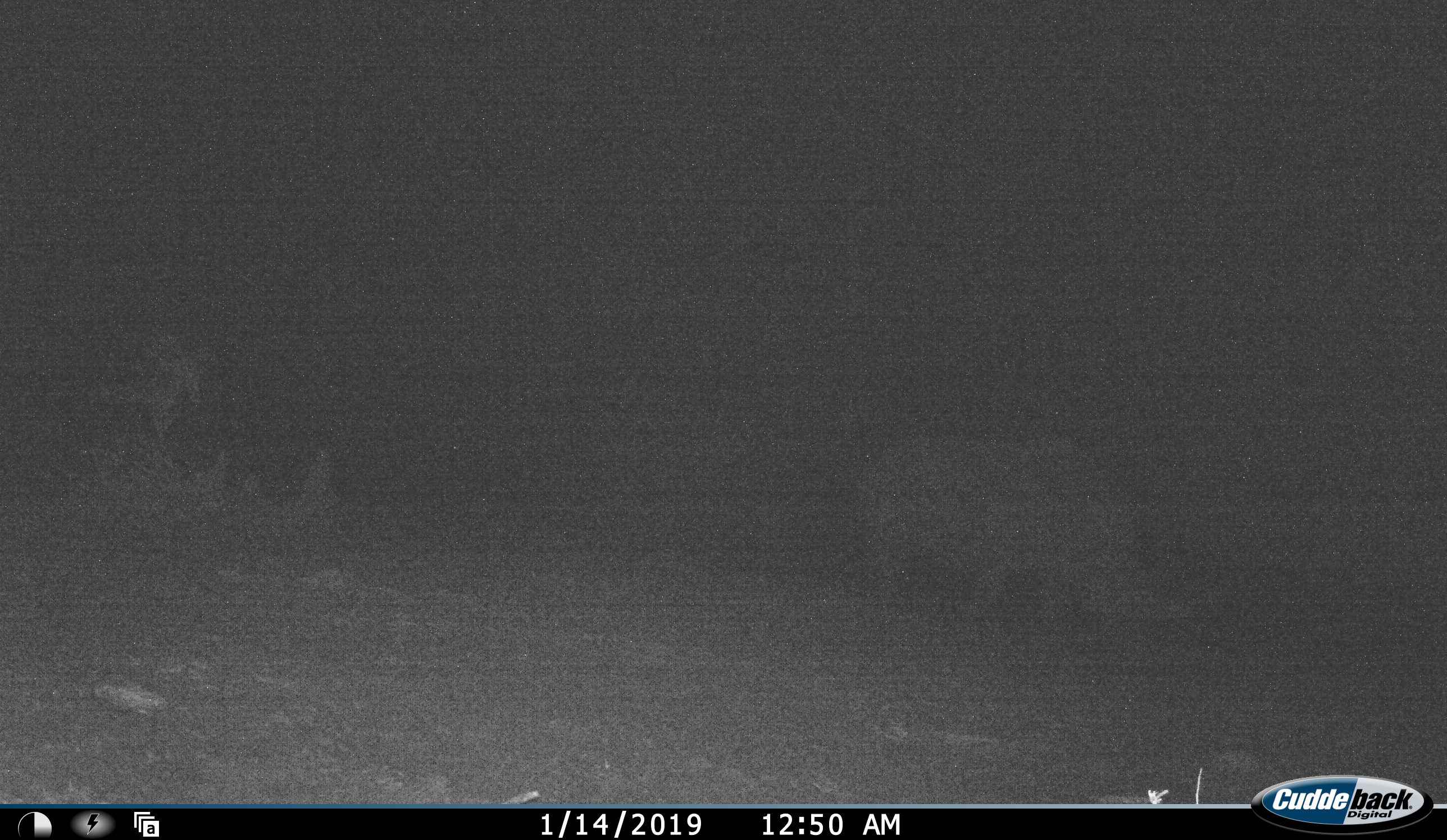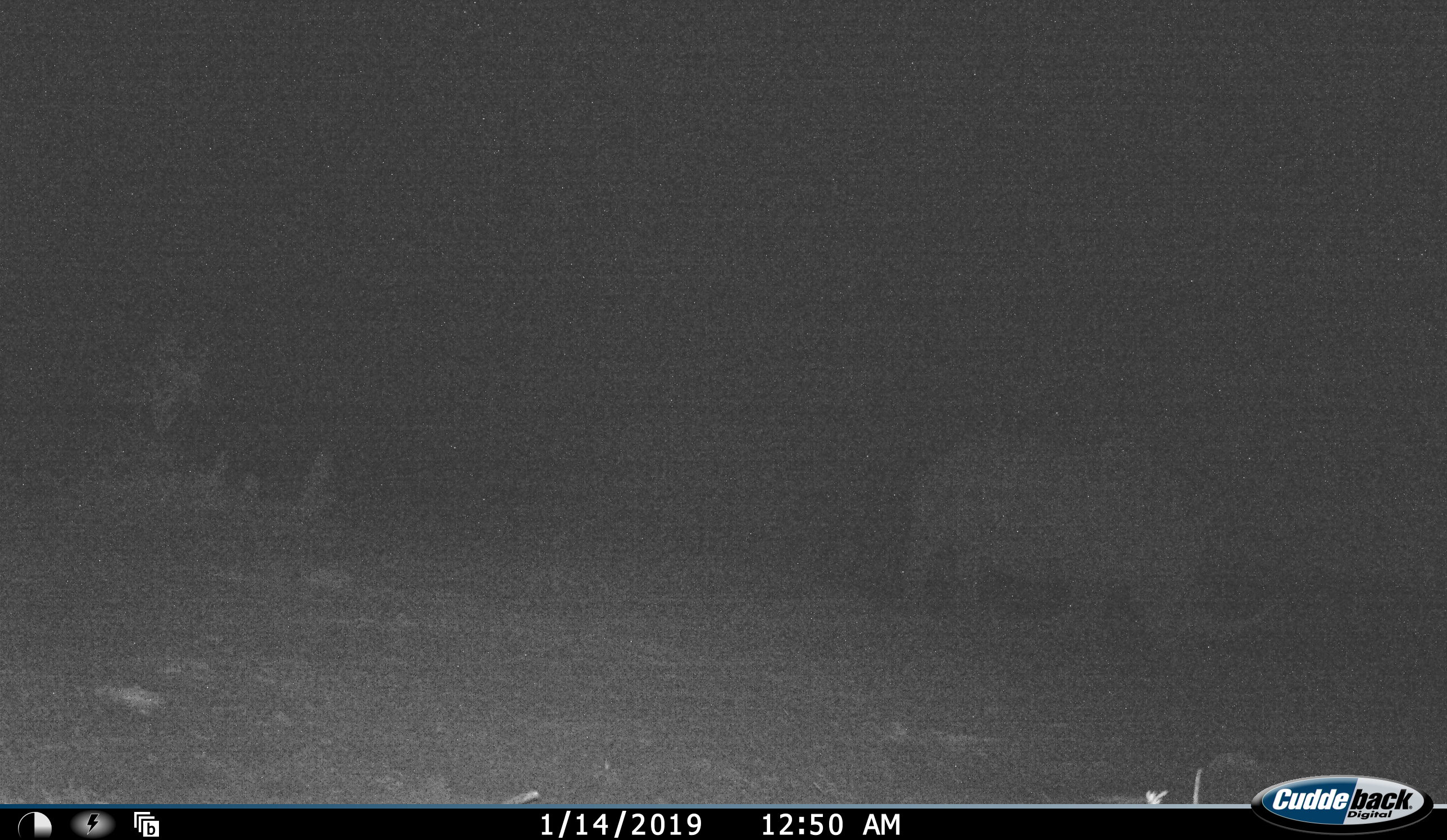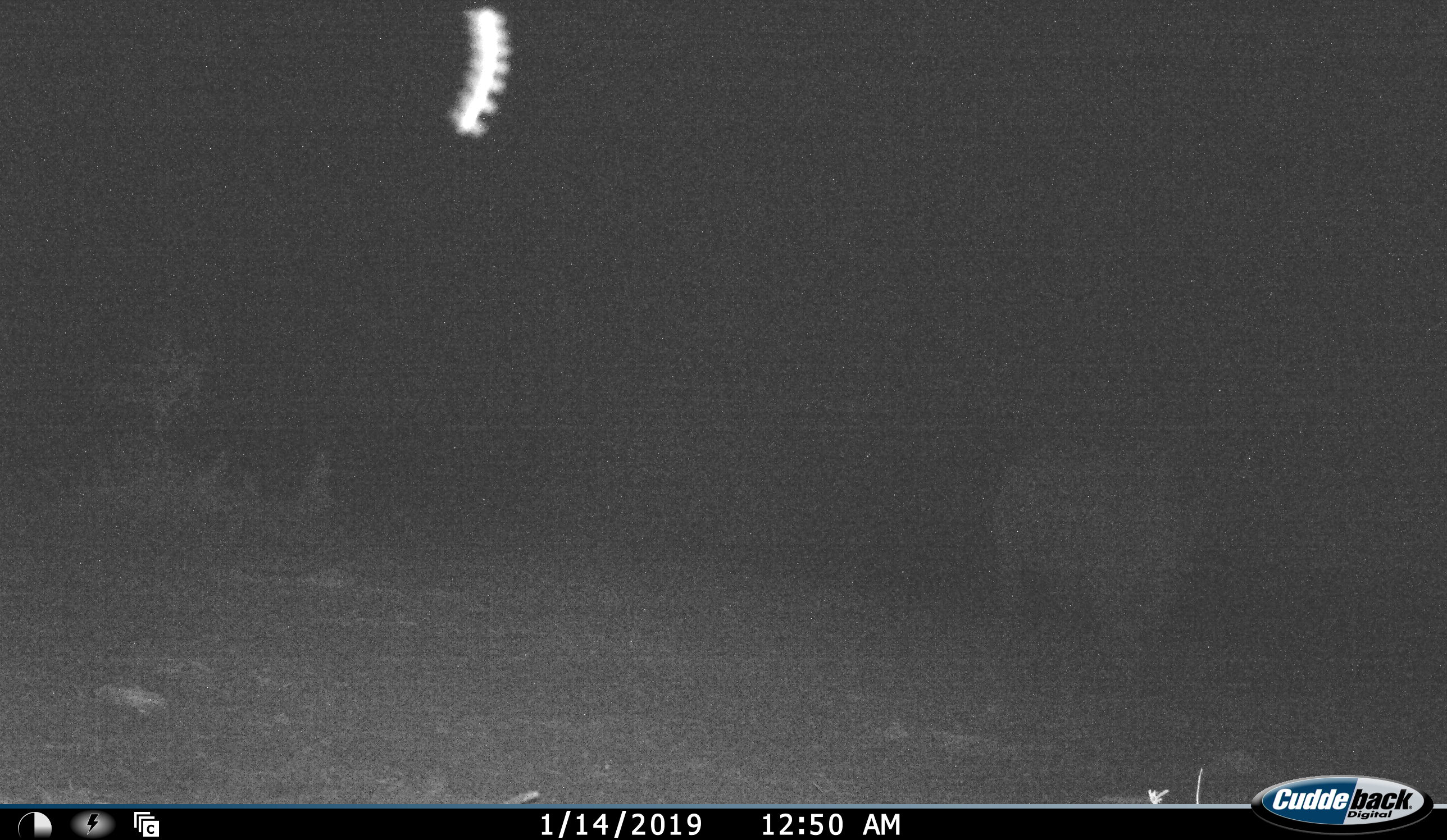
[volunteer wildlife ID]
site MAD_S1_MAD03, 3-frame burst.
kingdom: Animalia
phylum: Chordata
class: Mammalia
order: Perissodactyla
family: Rhinocerotidae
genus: Ceratotherium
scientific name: Ceratotherium simum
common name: white rhinoceros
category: rhinoceroswhite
Rhinoceroswhite (white rhinoceros) (Ceratotherium simum), count 1. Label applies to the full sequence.